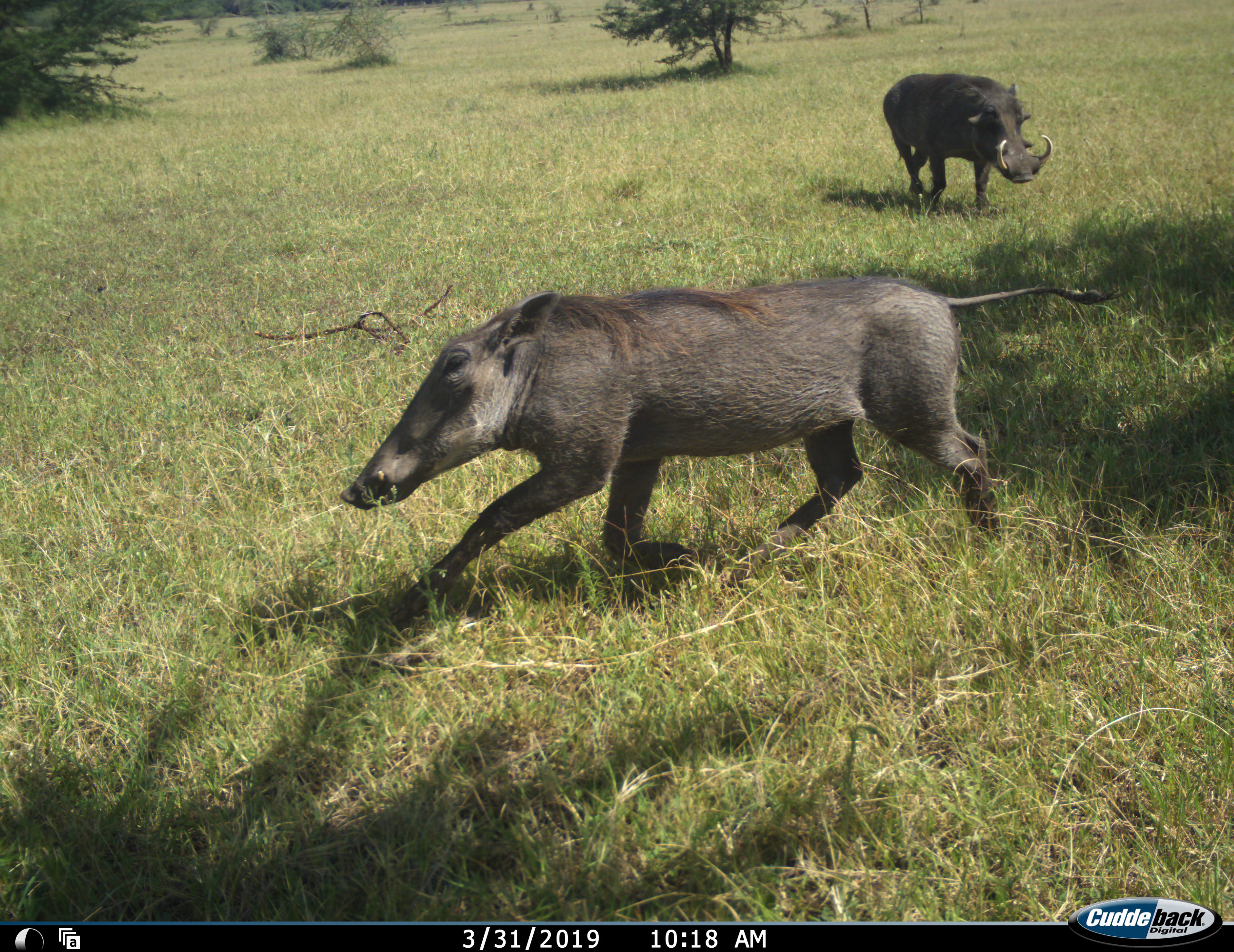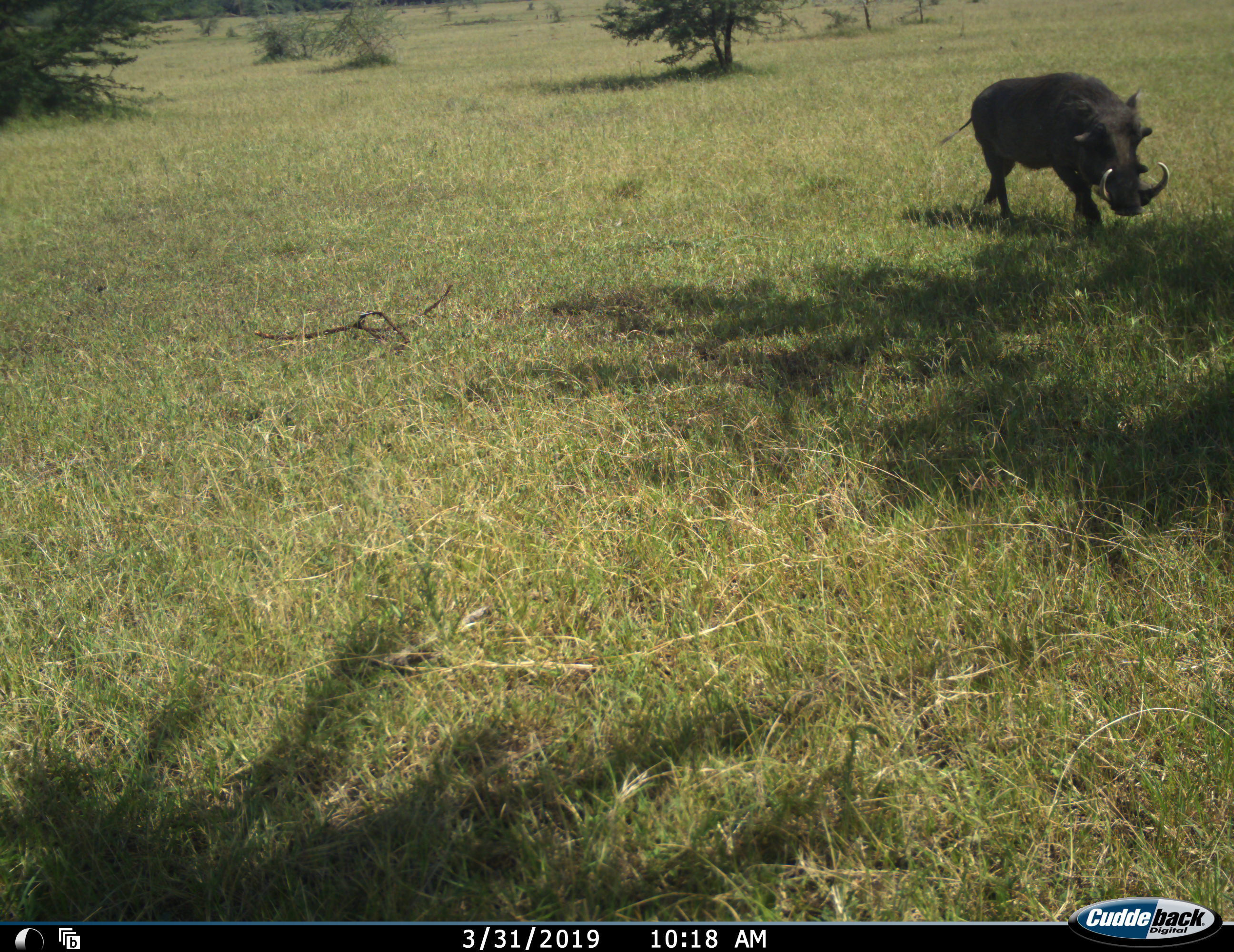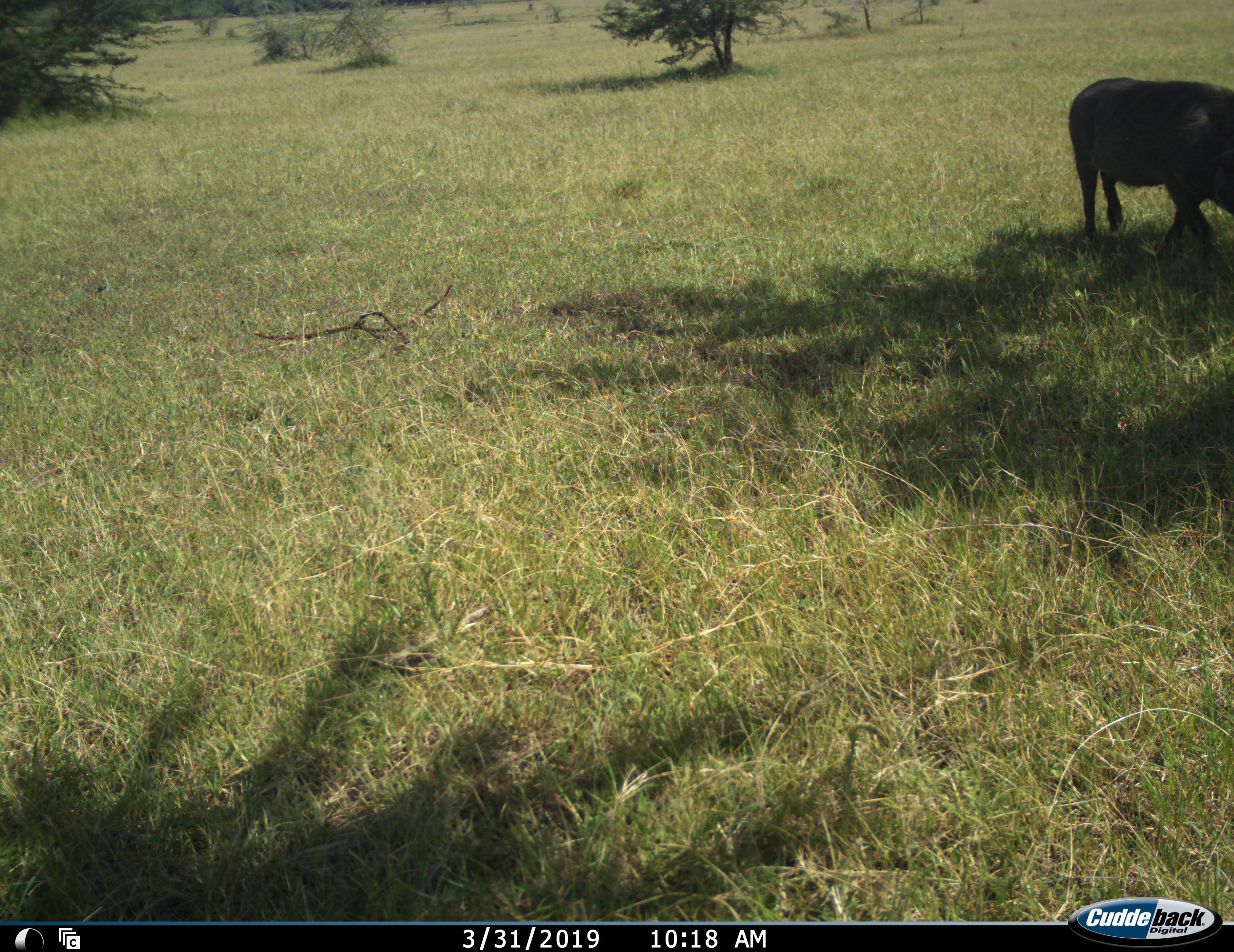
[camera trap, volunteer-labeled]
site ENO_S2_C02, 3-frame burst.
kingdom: Animalia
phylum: Chordata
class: Mammalia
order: Artiodactyla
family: Suidae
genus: Phacochoerus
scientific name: Phacochoerus africanus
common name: warthog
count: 2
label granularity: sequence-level